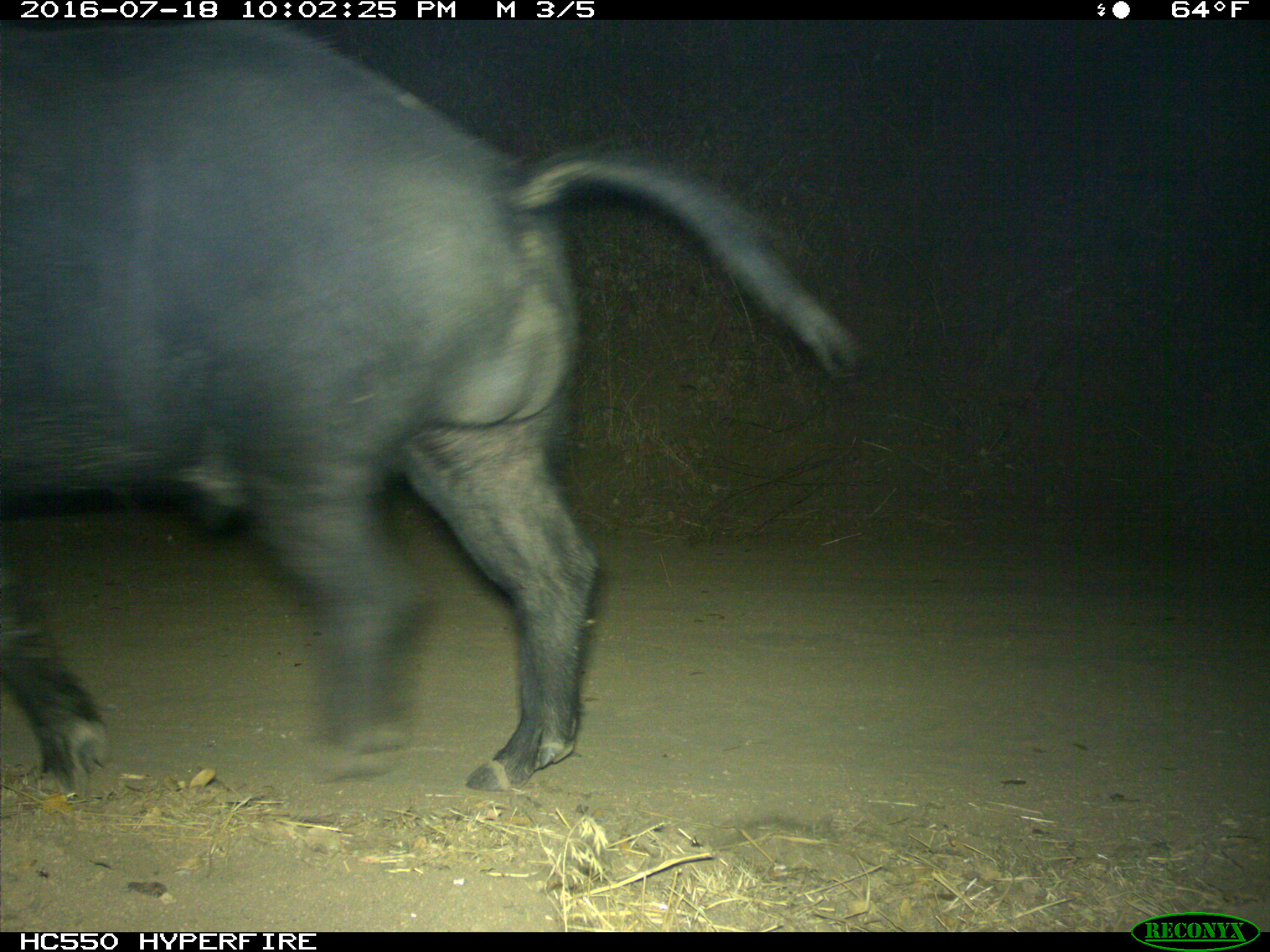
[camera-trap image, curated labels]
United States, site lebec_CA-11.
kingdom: Animalia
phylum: Chordata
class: Mammalia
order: Artiodactyla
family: Suidae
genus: Sus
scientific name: Sus scrofa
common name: wild boar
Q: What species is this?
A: Sus scrofa (wild boar).